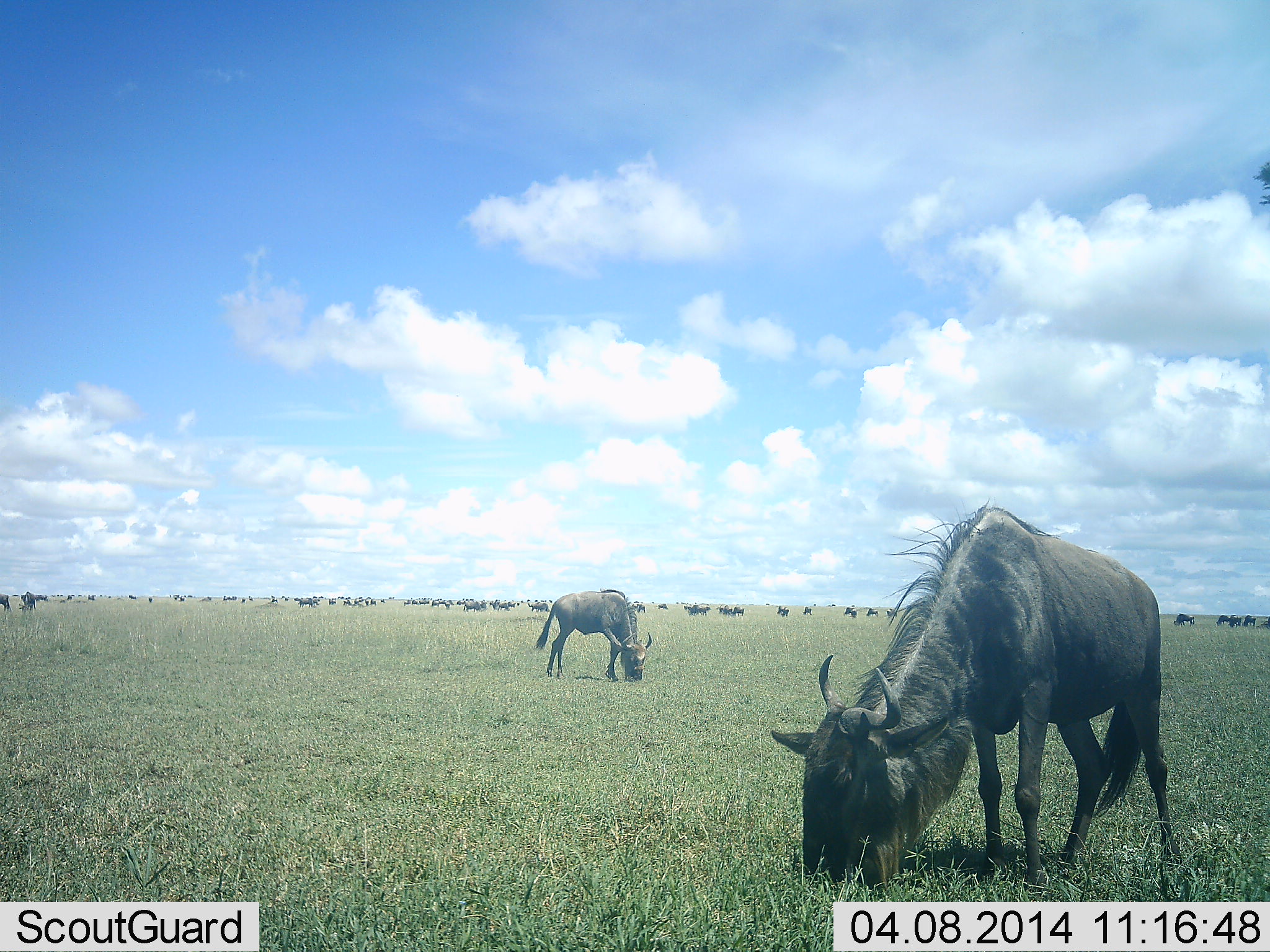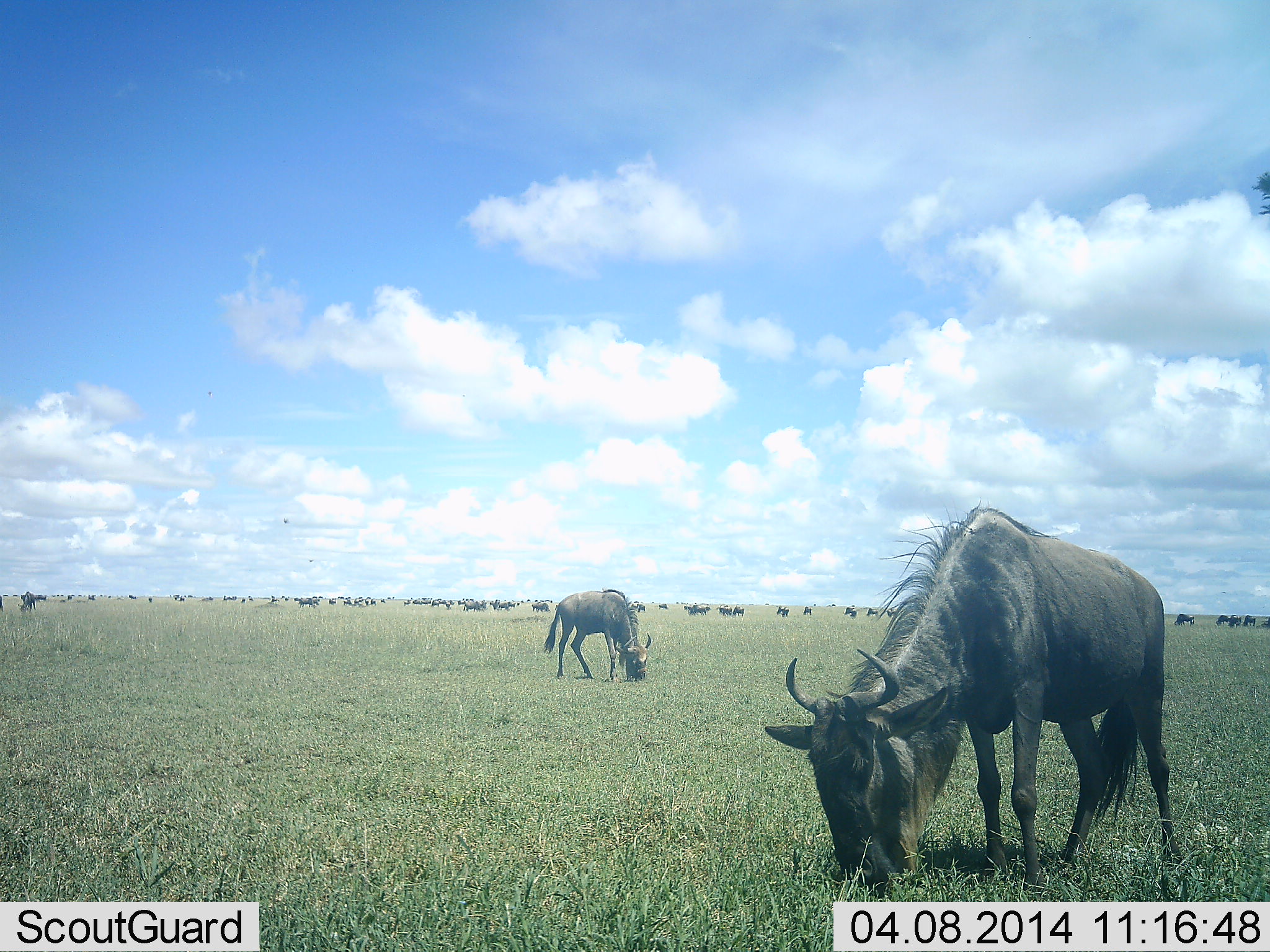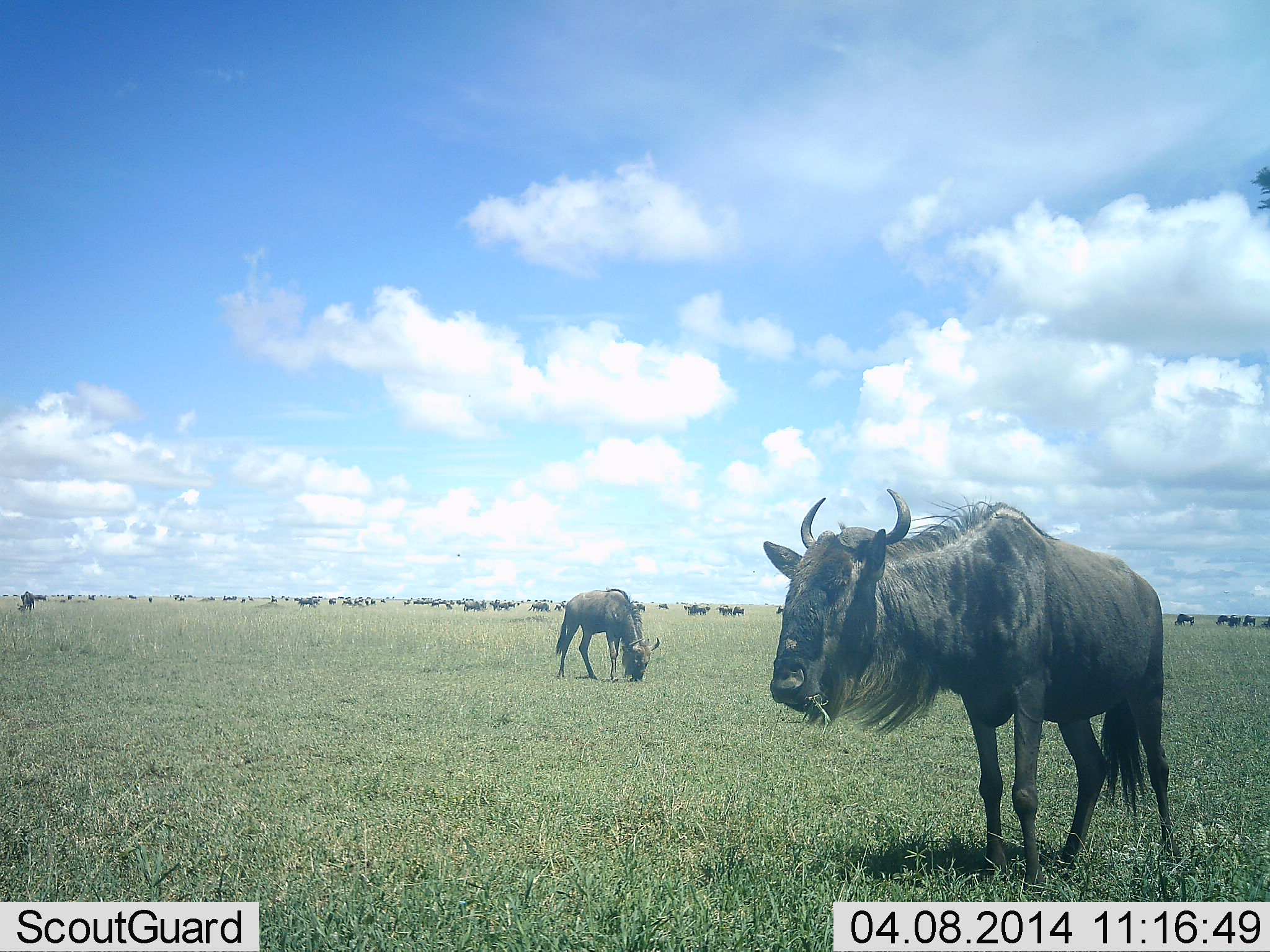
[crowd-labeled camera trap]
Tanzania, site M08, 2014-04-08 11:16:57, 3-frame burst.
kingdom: Animalia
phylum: Chordata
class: Mammalia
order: Artiodactyla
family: Bovidae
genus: Connochaetes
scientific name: Connochaetes taurinus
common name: blue wildebeest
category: wildebeest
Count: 51+.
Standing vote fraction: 30%.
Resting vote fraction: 10%.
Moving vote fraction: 10%.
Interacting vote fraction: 10%.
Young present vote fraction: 0%.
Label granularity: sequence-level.